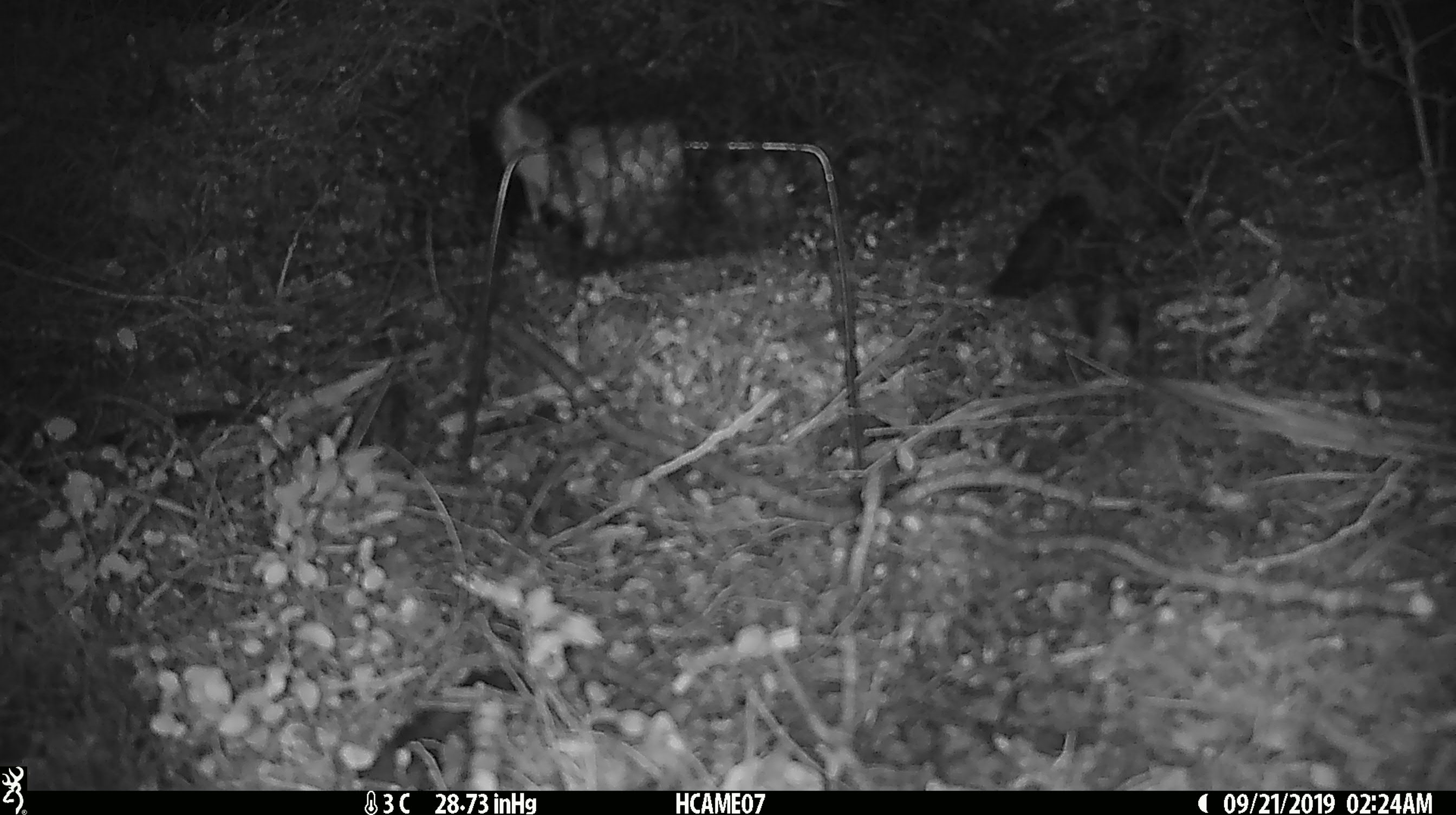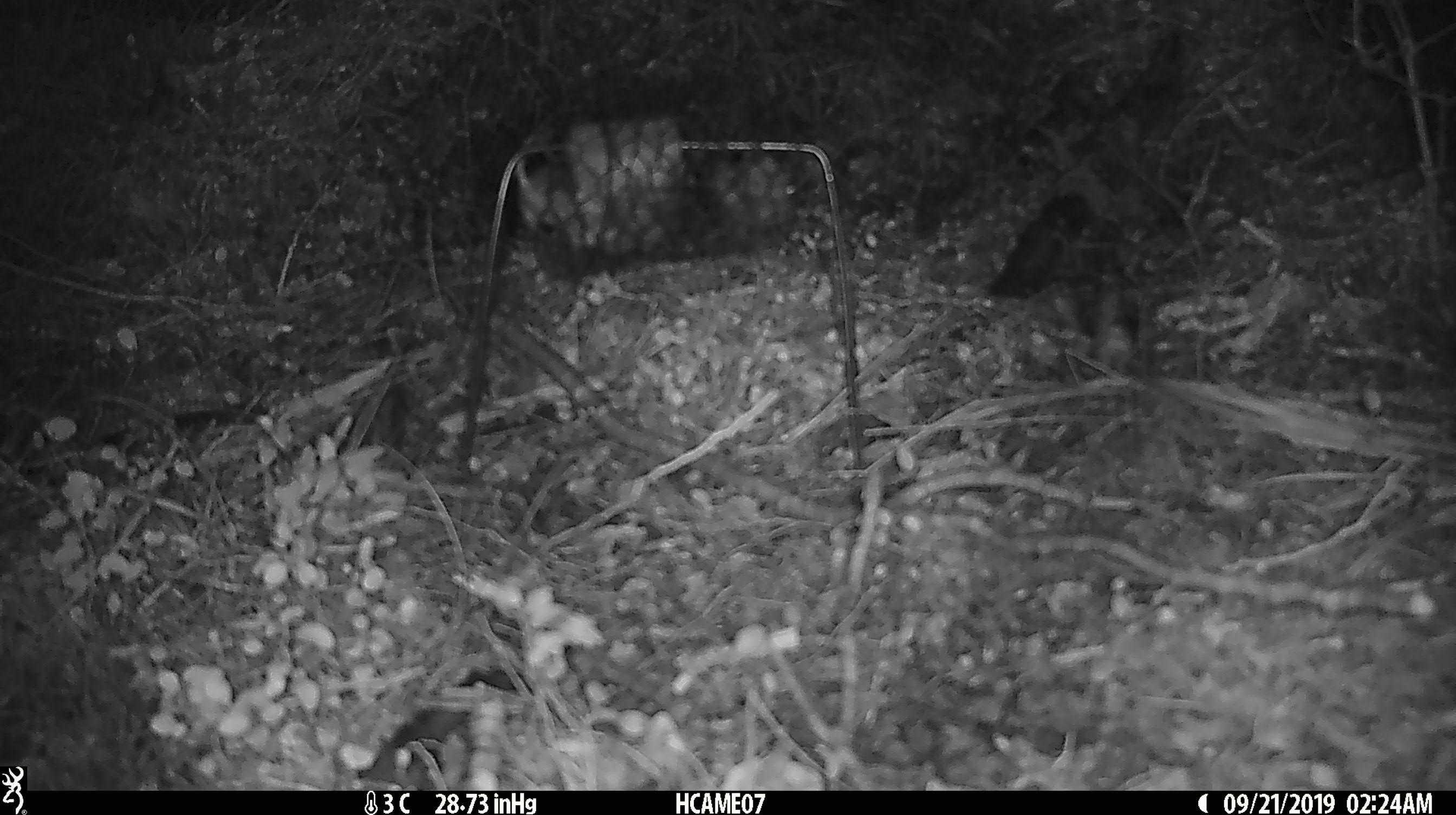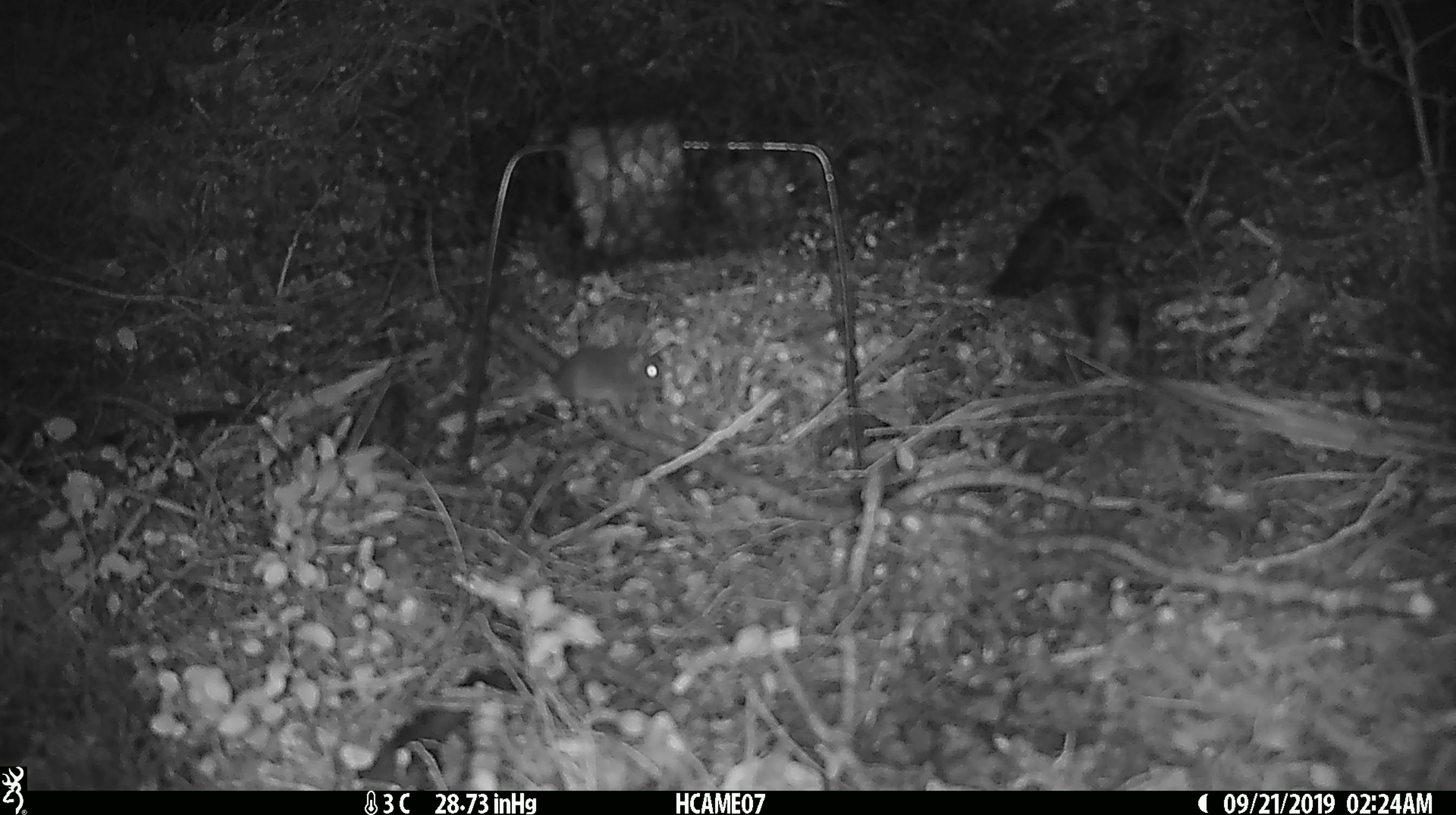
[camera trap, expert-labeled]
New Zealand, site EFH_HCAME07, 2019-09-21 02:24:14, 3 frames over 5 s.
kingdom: Animalia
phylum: Chordata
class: Mammalia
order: Rodentia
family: Muridae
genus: Mus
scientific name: Mus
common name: mouse